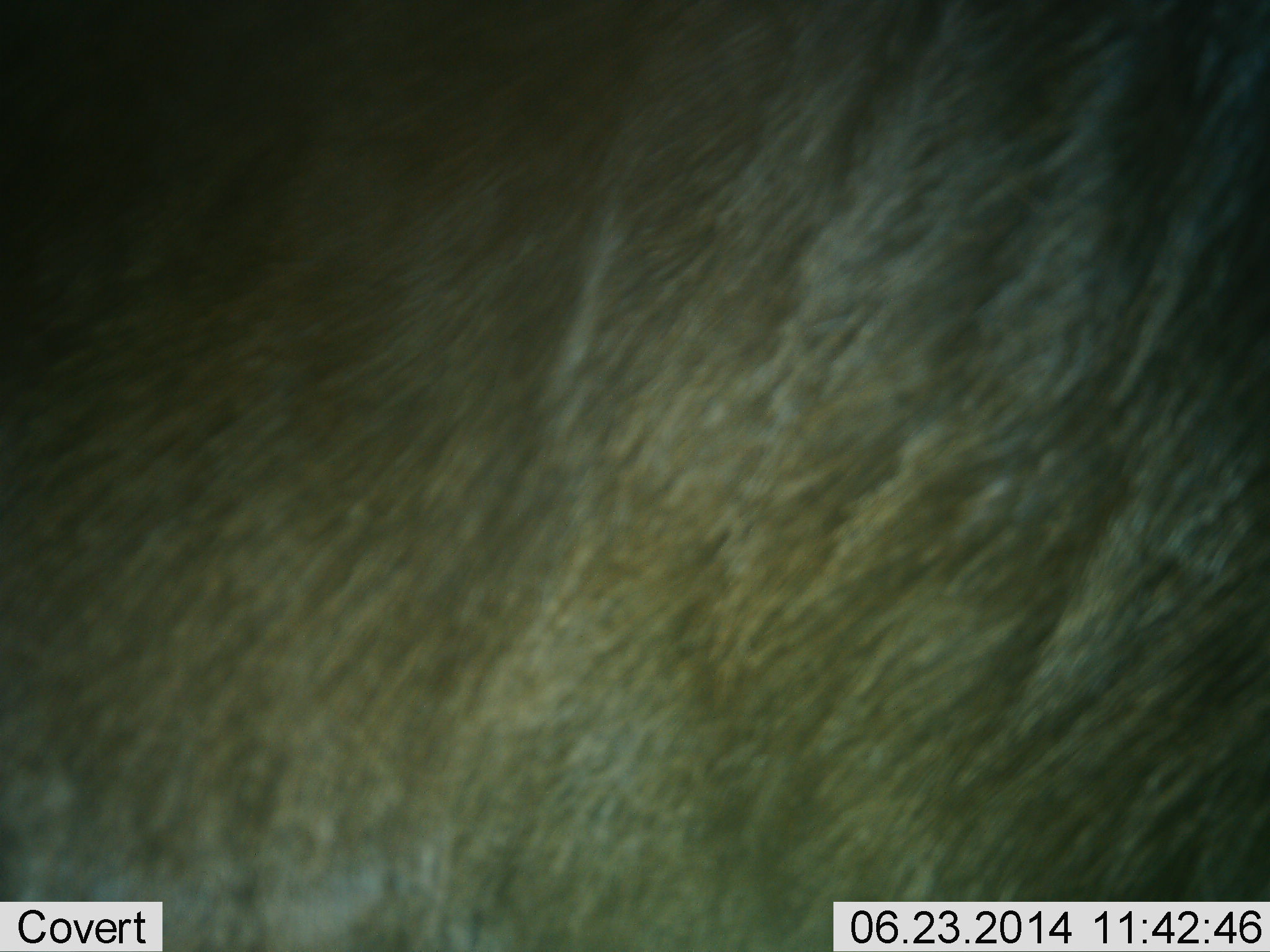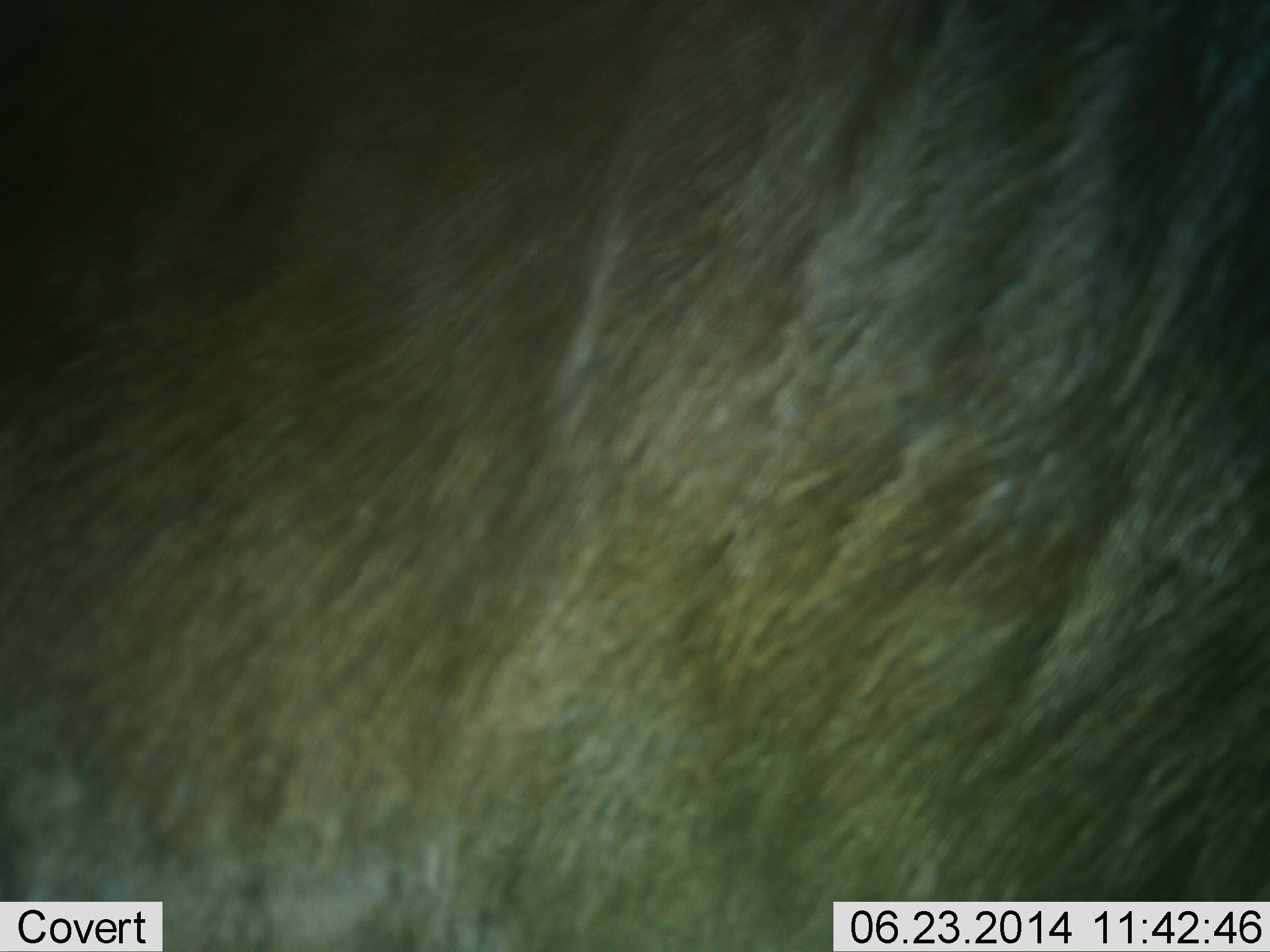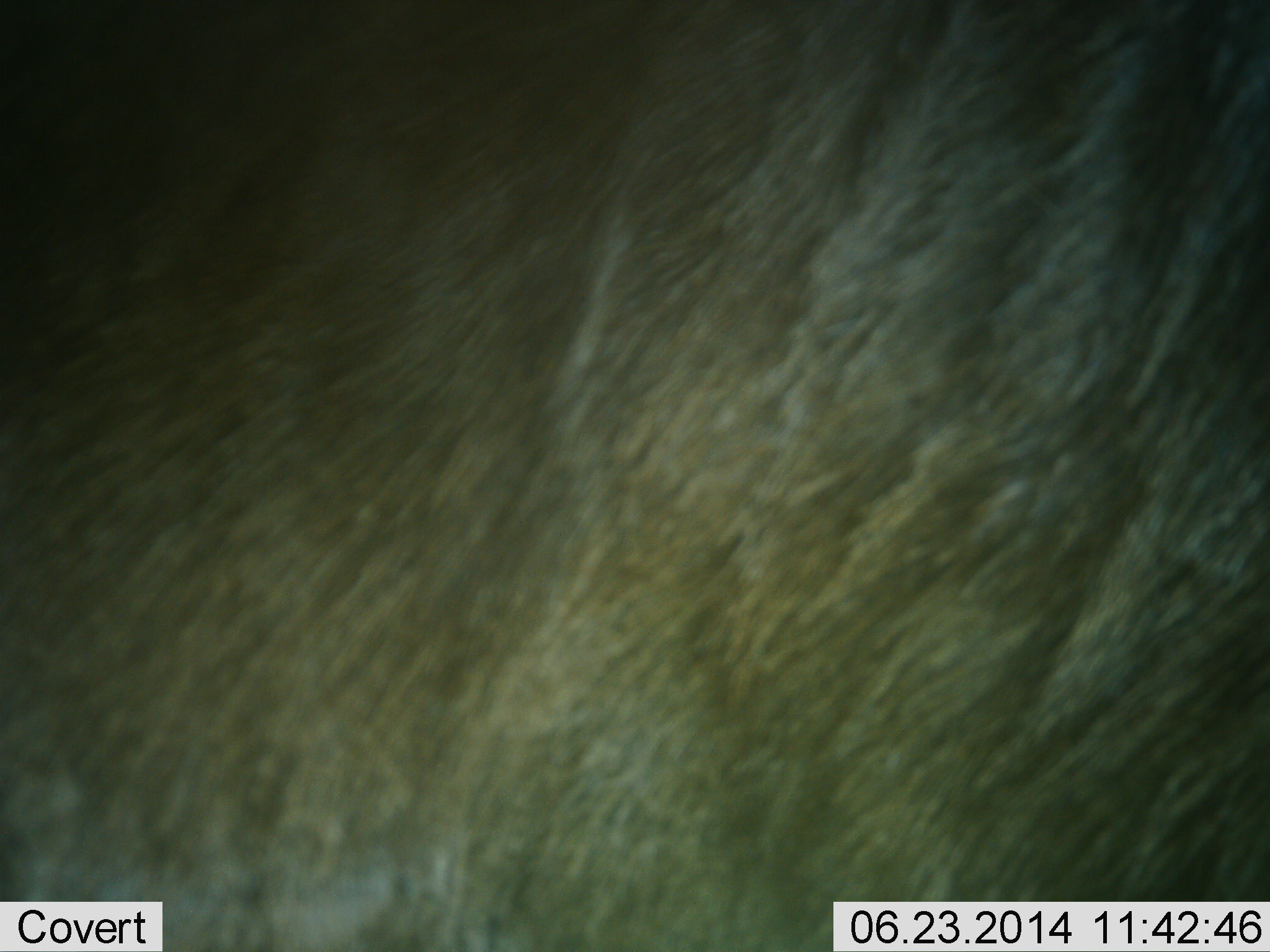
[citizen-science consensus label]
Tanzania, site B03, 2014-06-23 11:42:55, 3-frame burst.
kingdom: Animalia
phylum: Chordata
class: Mammalia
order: Artiodactyla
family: Bovidae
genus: Connochaetes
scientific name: Connochaetes taurinus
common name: blue wildebeest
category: wildebeest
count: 1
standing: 90%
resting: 10%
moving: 0%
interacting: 0%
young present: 0%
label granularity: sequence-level